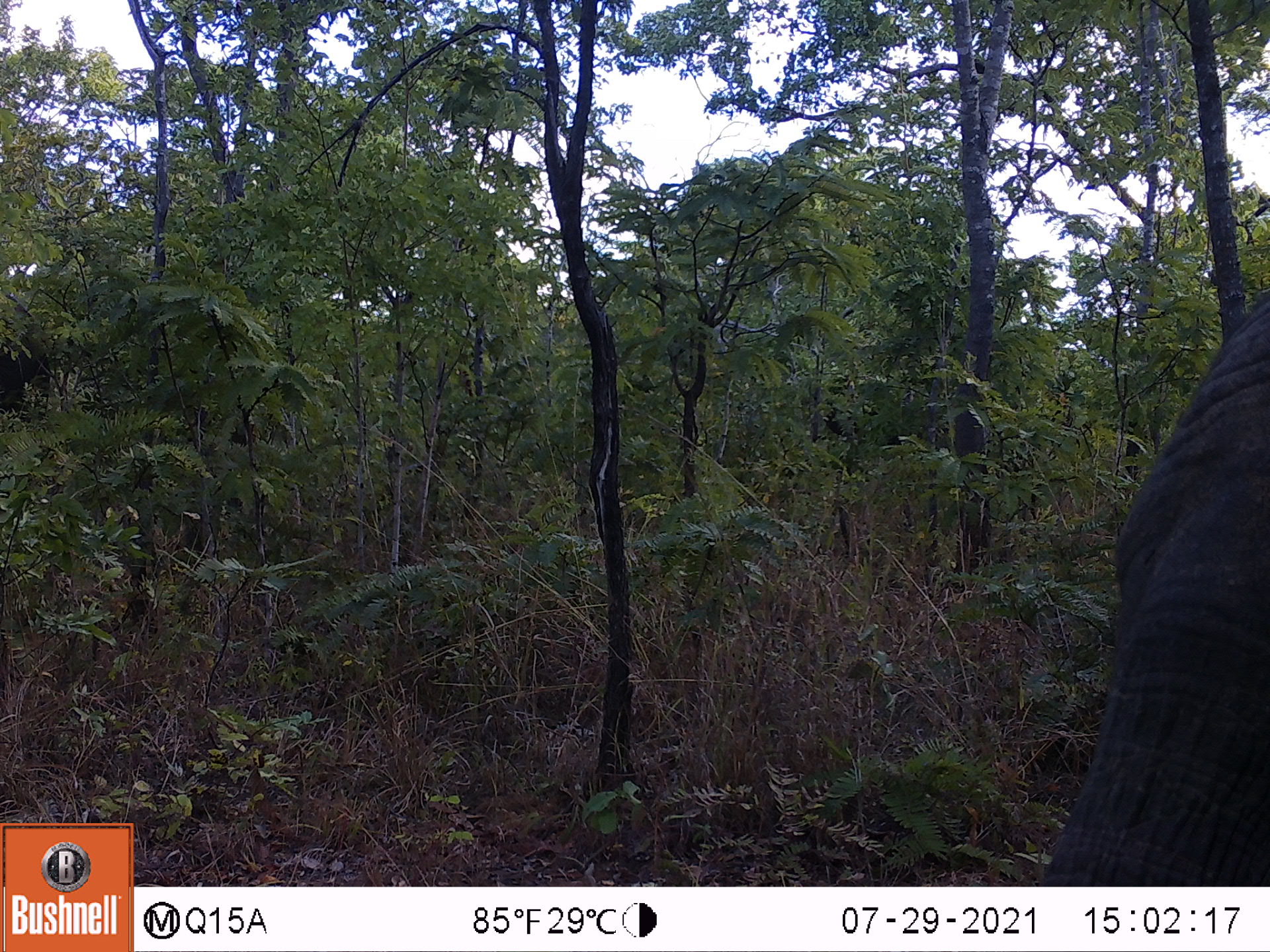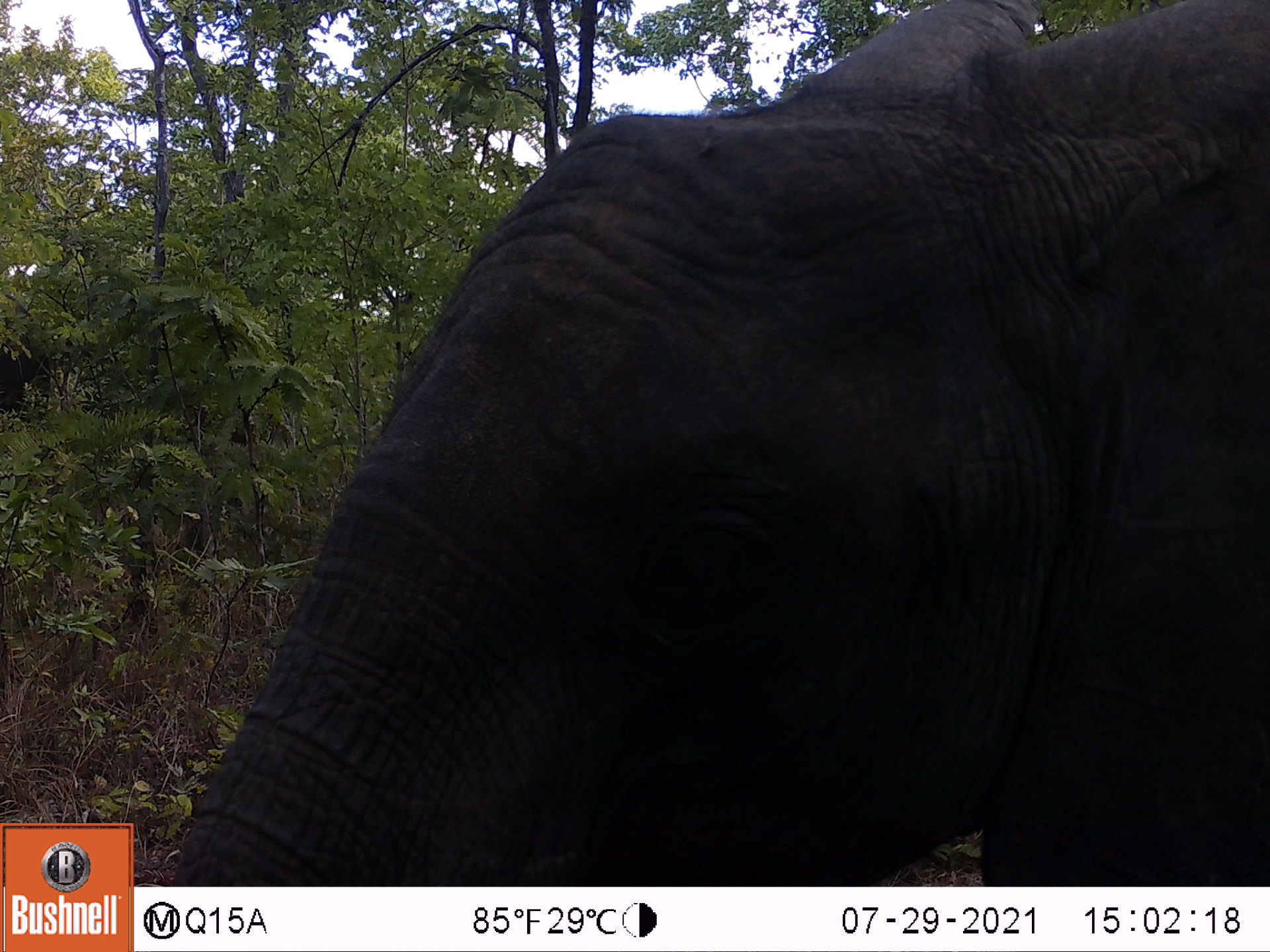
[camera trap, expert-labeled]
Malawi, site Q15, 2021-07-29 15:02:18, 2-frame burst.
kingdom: Animalia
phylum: Chordata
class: Mammalia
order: Proboscidea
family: Elephantidae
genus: Loxodonta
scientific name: Loxodonta africana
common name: african savanna elephant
African savanna elephant (Loxodonta africana), count 1.